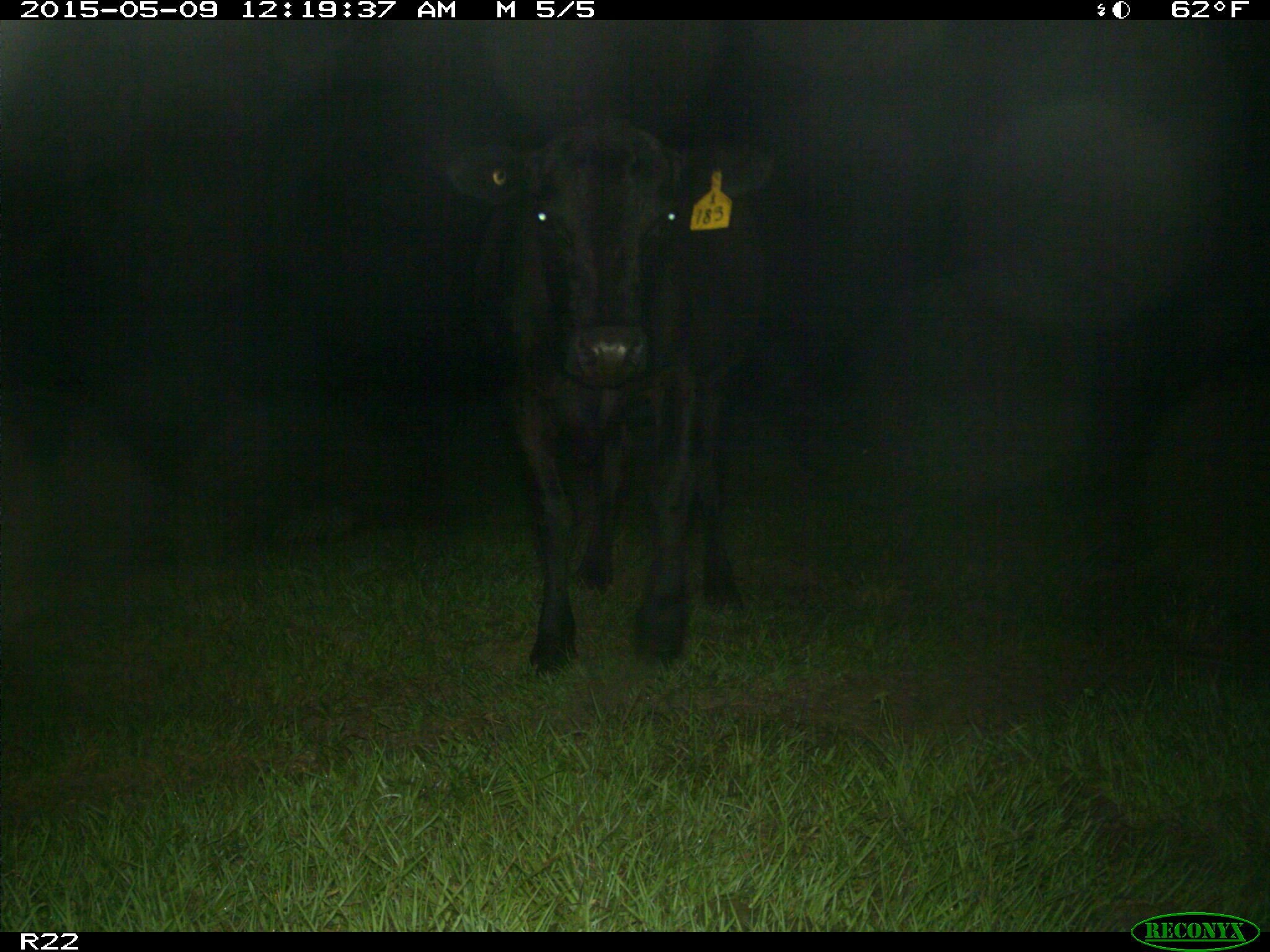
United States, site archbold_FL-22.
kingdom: Animalia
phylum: Chordata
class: Mammalia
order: Artiodactyla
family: Bovidae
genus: Bos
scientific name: Bos taurus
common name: domestic cow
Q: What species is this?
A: Bos taurus (domestic cow).